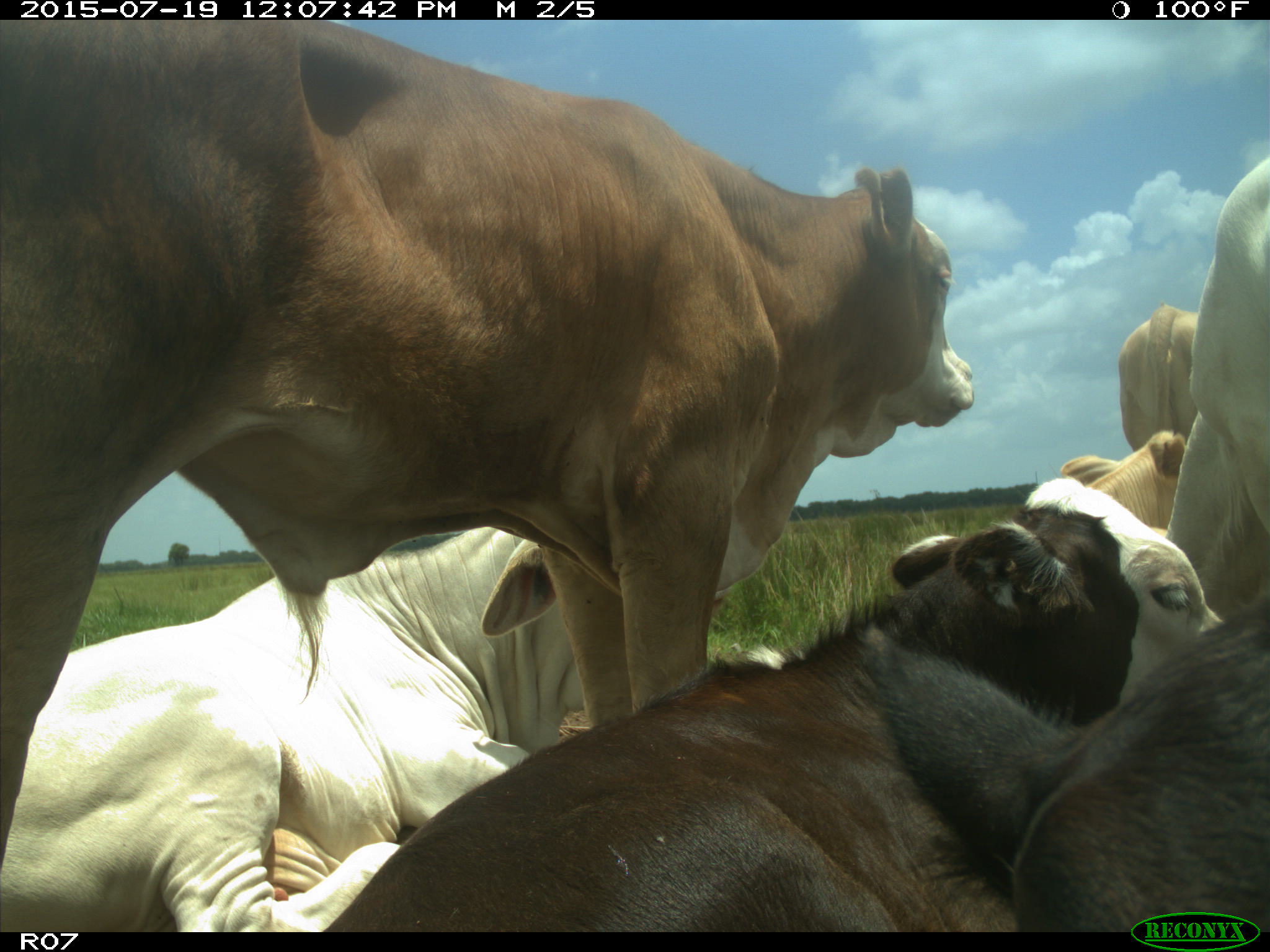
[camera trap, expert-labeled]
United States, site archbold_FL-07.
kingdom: Animalia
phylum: Chordata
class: Mammalia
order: Artiodactyla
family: Bovidae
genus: Bos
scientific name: Bos taurus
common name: domestic cow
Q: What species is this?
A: Bos taurus (domestic cow).